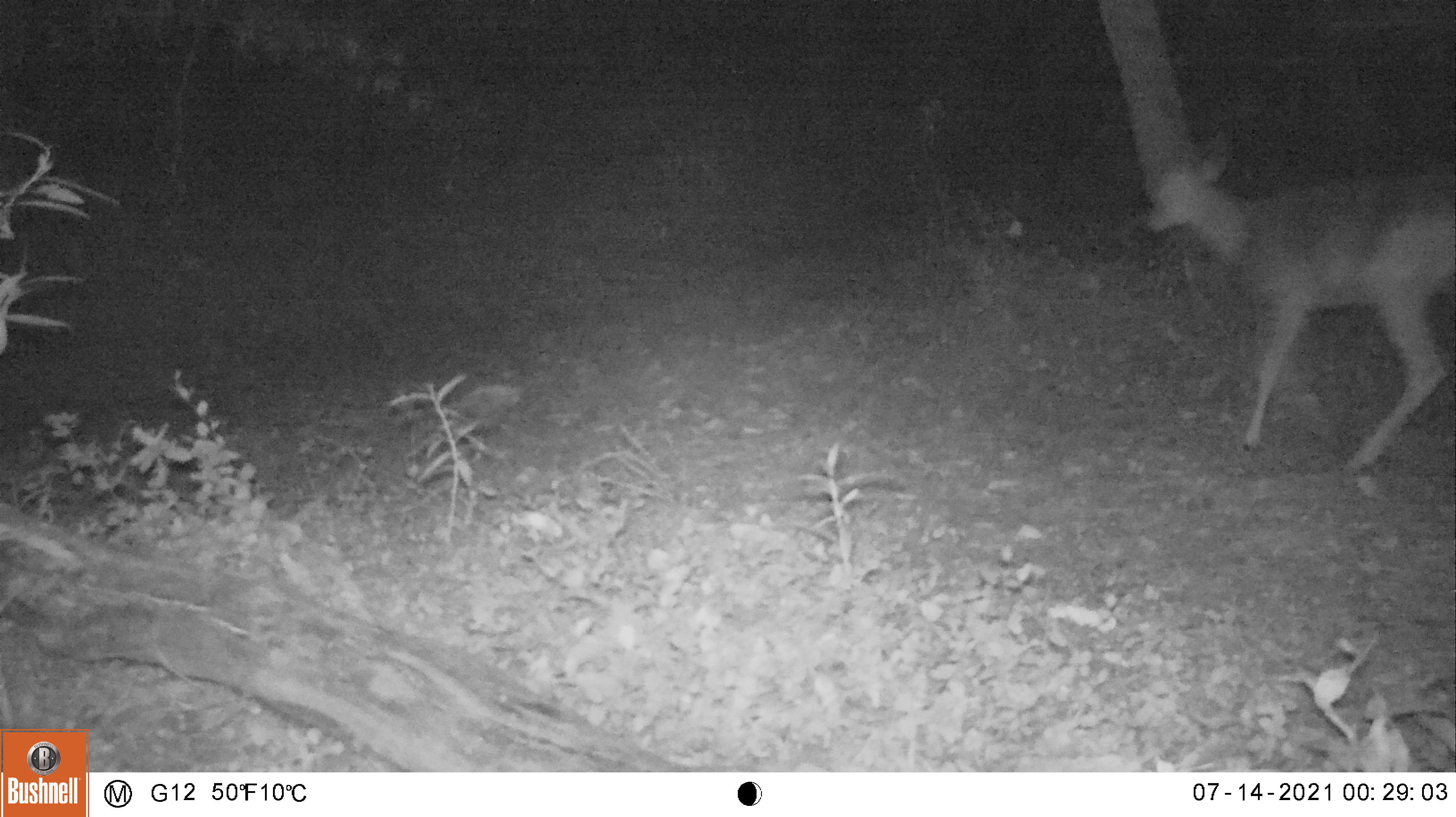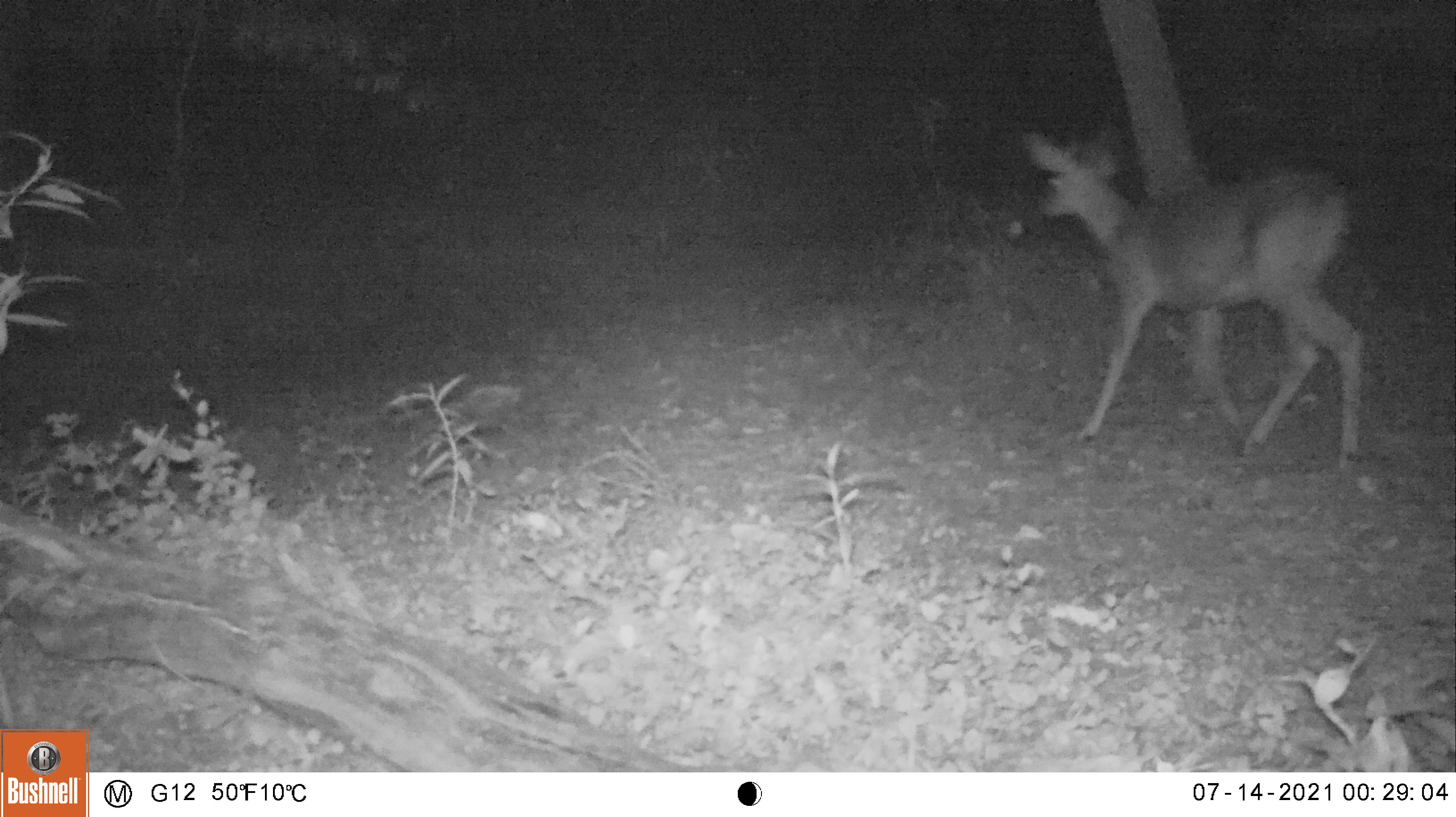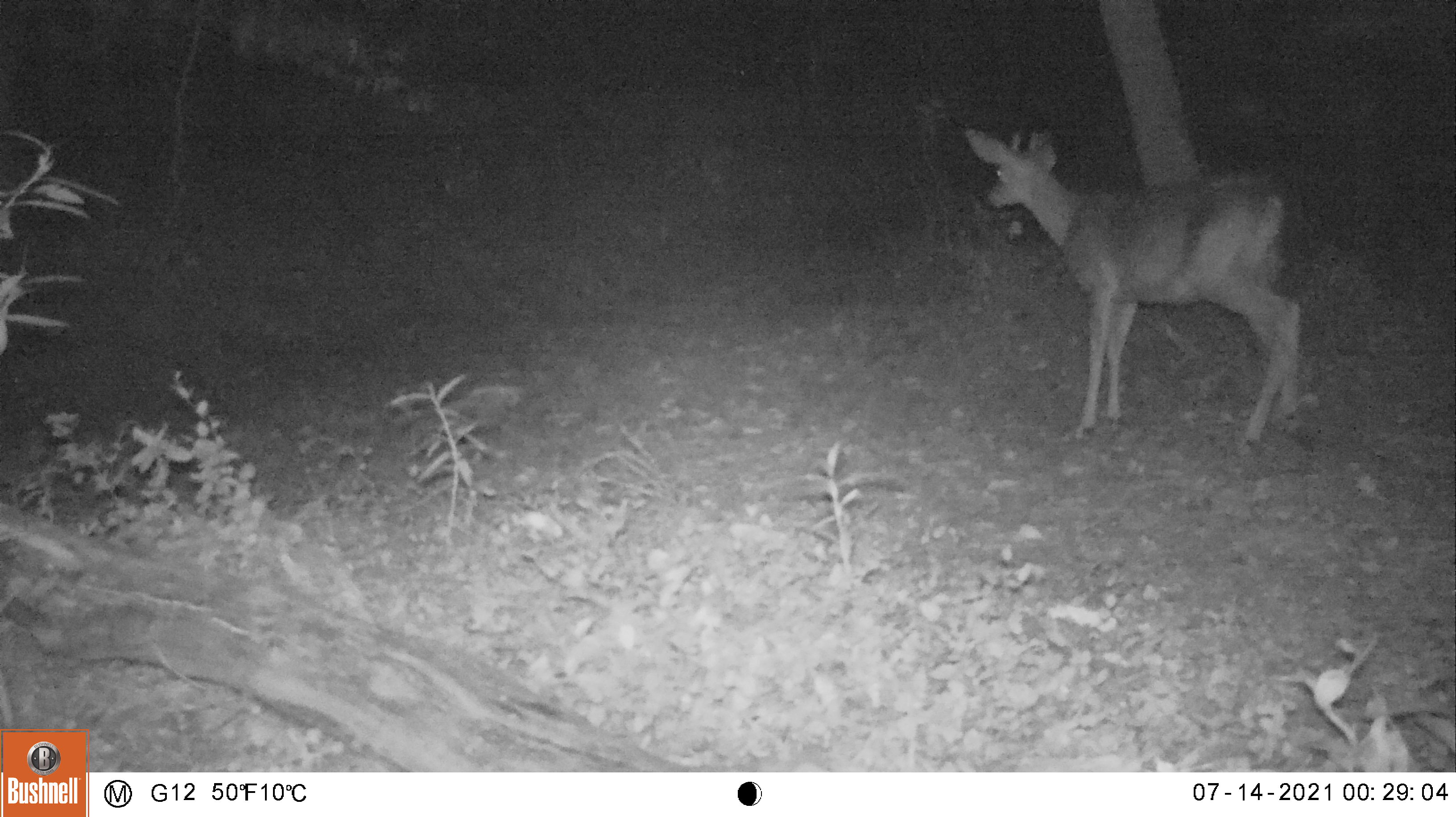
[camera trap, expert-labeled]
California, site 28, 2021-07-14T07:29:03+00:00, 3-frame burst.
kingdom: Animalia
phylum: Chordata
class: Mammalia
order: Artiodactyla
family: Cervidae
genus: Odocoileus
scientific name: Odocoileus hemionus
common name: mule deer